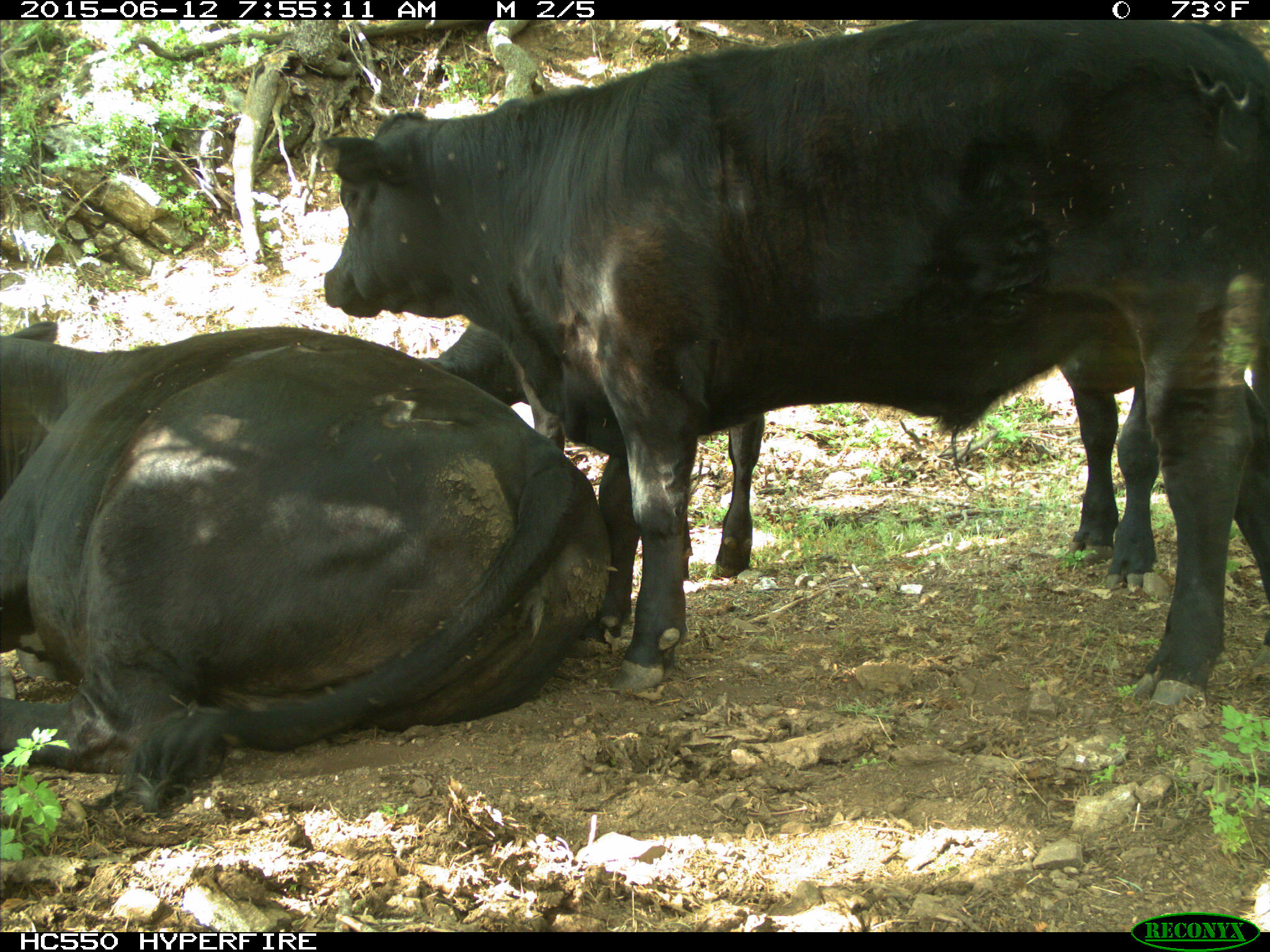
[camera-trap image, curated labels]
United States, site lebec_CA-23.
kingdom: Animalia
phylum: Chordata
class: Mammalia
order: Artiodactyla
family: Bovidae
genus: Bos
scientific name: Bos taurus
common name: domestic cow